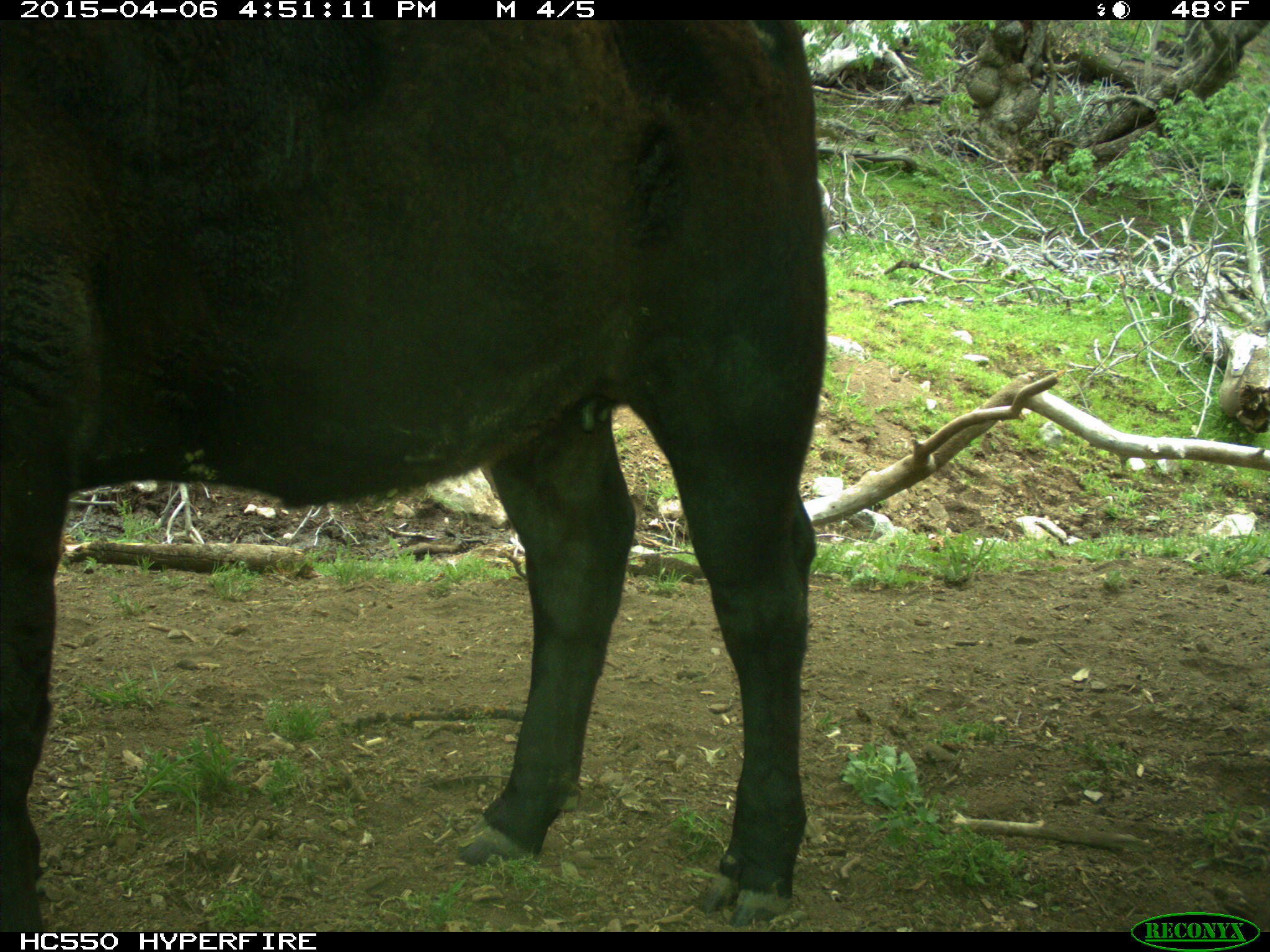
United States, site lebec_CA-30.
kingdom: Animalia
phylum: Chordata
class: Mammalia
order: Artiodactyla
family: Bovidae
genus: Bos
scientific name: Bos taurus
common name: domestic cow